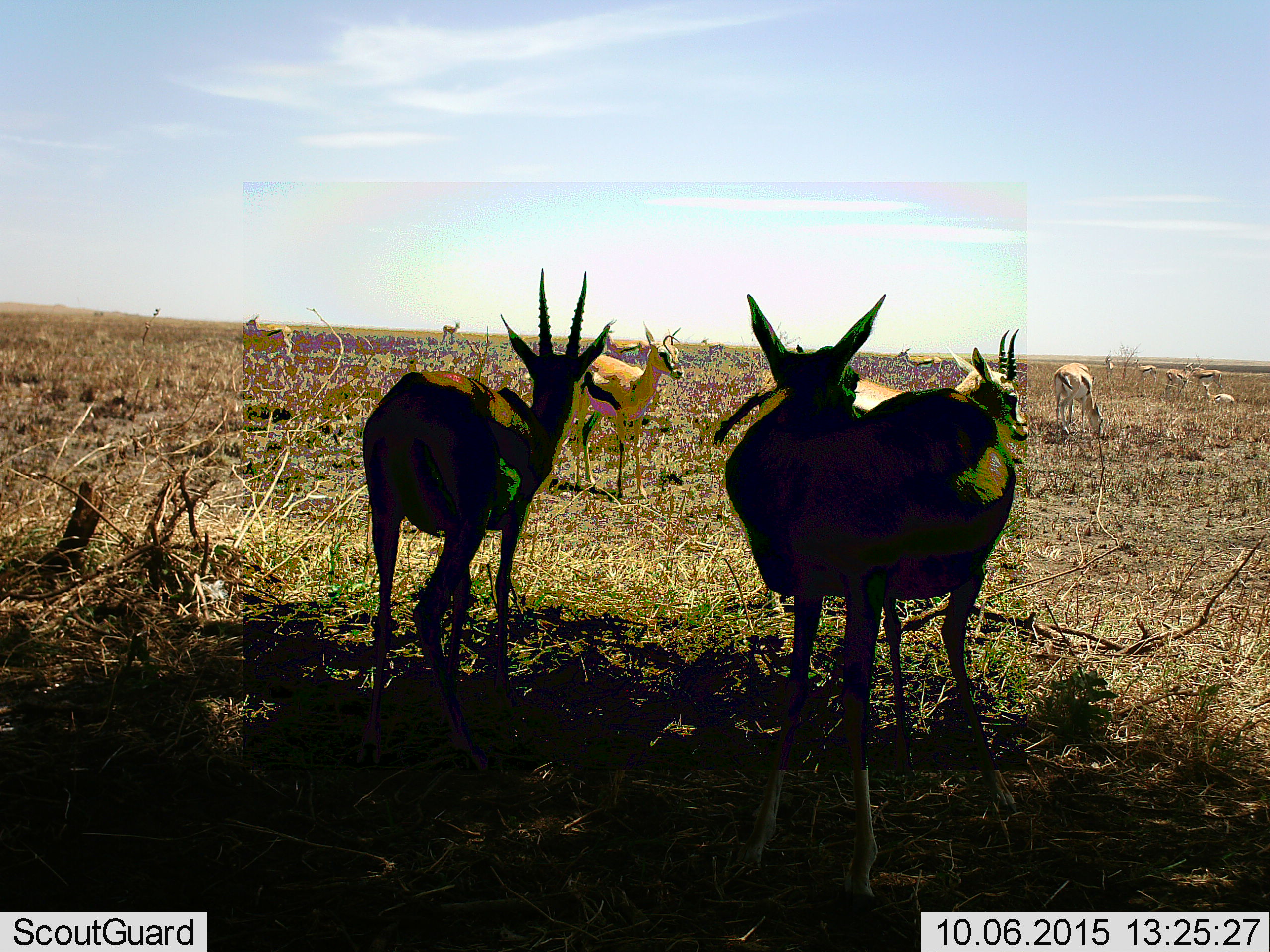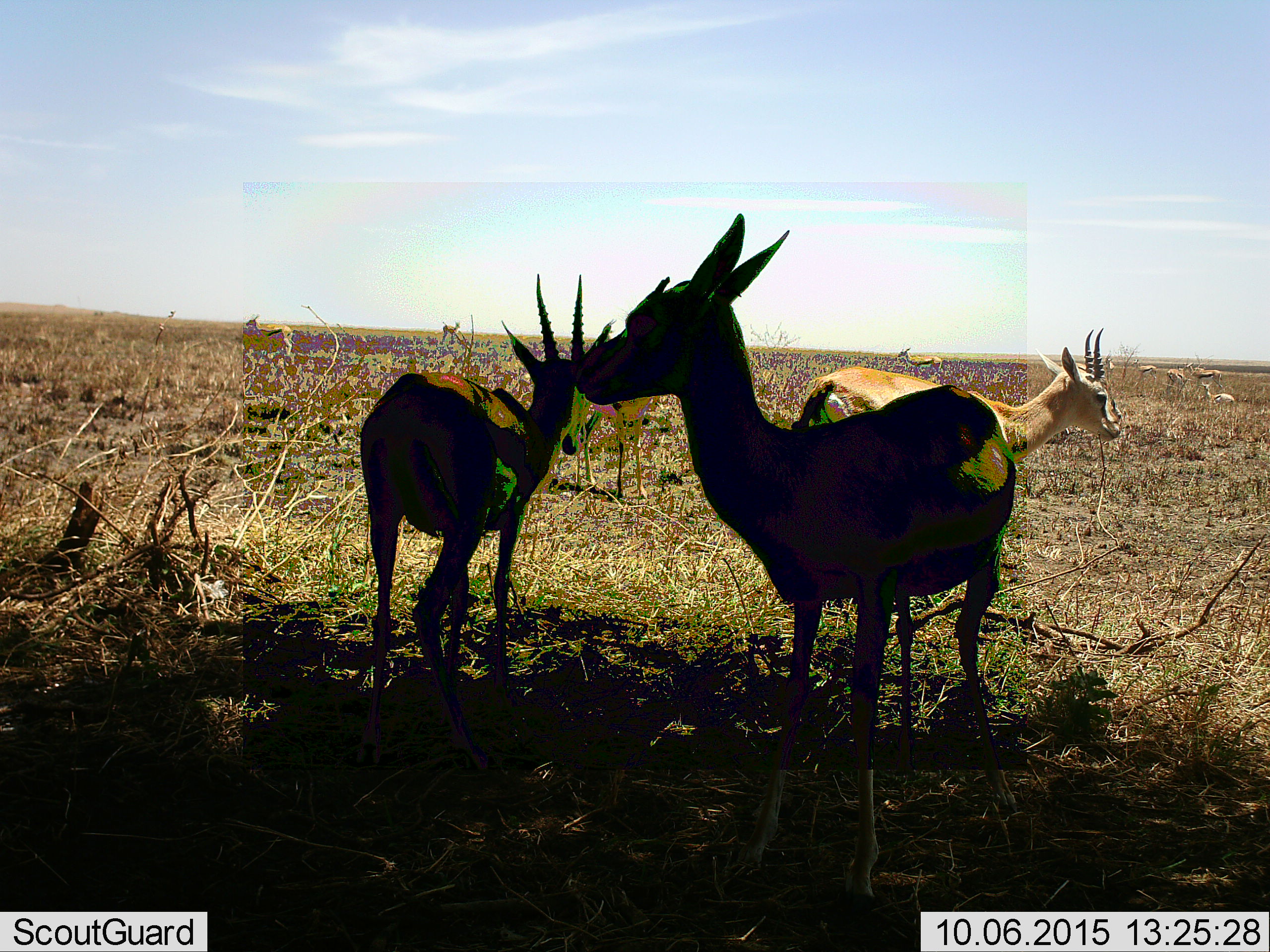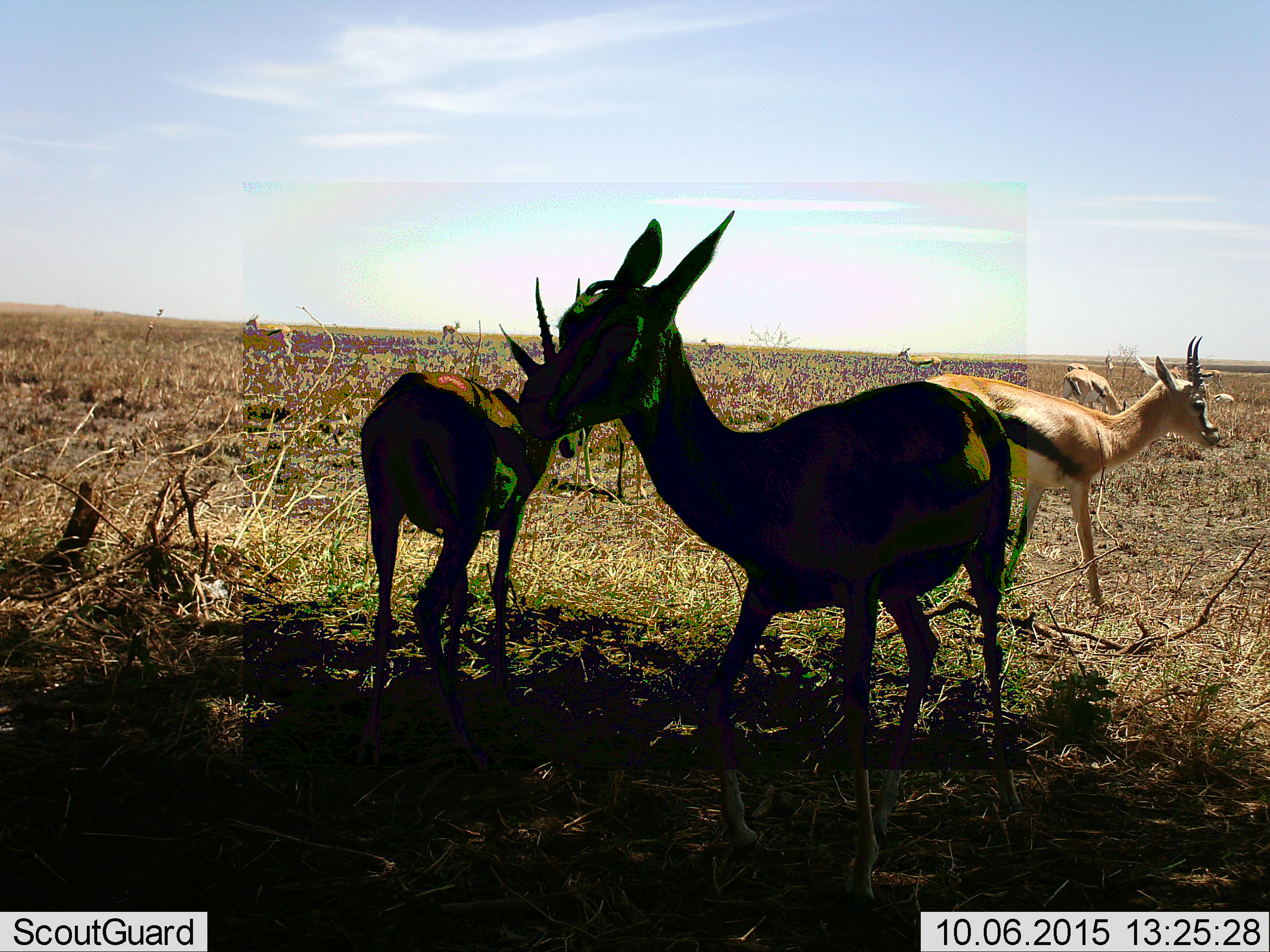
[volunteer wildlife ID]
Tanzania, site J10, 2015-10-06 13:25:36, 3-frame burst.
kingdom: Animalia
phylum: Chordata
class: Mammalia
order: Artiodactyla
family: Bovidae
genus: Eudorcas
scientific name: Eudorcas thomsonii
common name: thomson's gazelle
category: gazellethomsons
Gazellethomsons (thomson's gazelle) (Eudorcas thomsonii), count 11-50. Behavior (volunteer vote fractions): standing 90%, resting 40%, moving 50%, interacting 0%. Young present (vote fraction): 0%. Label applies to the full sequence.